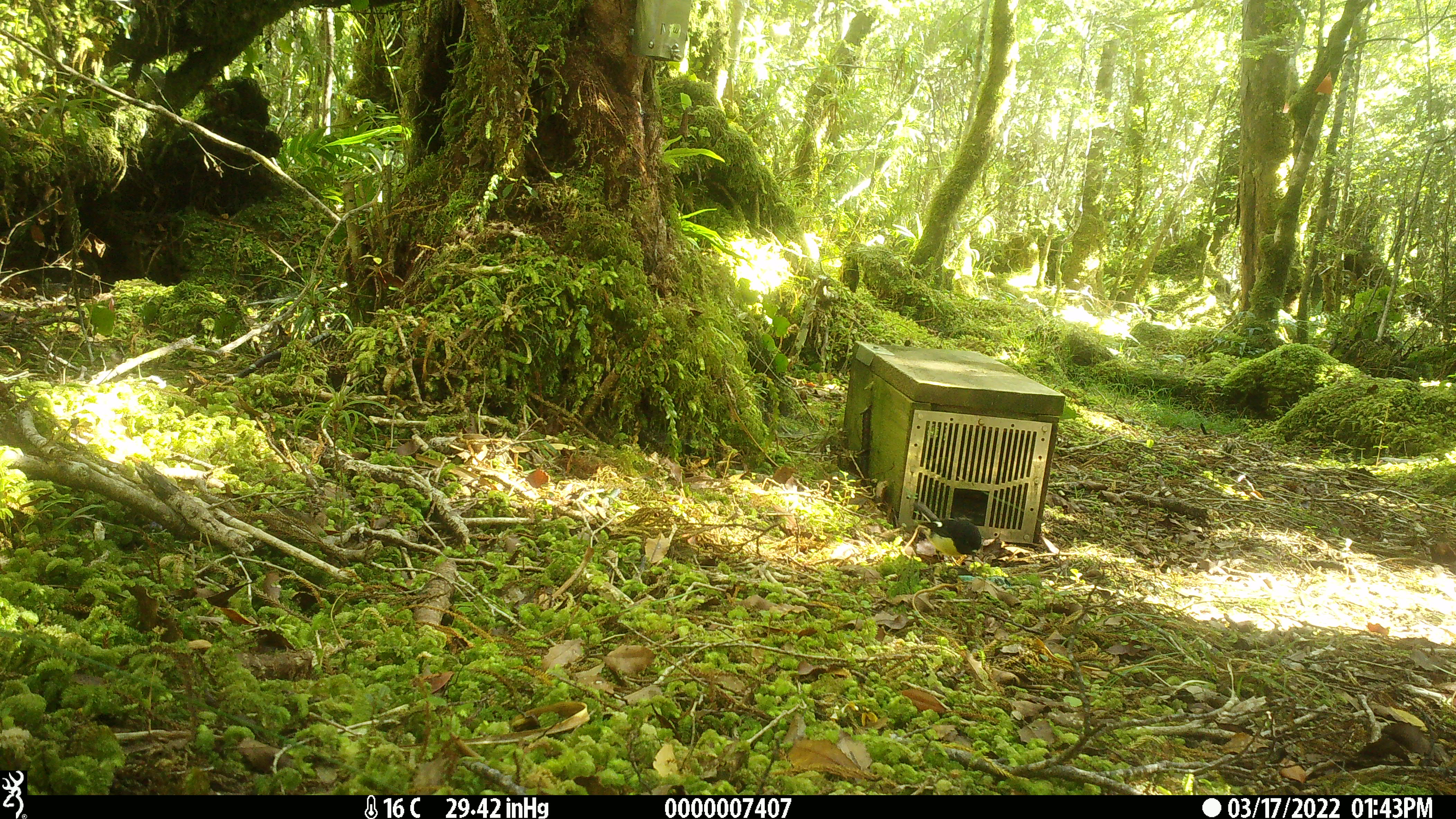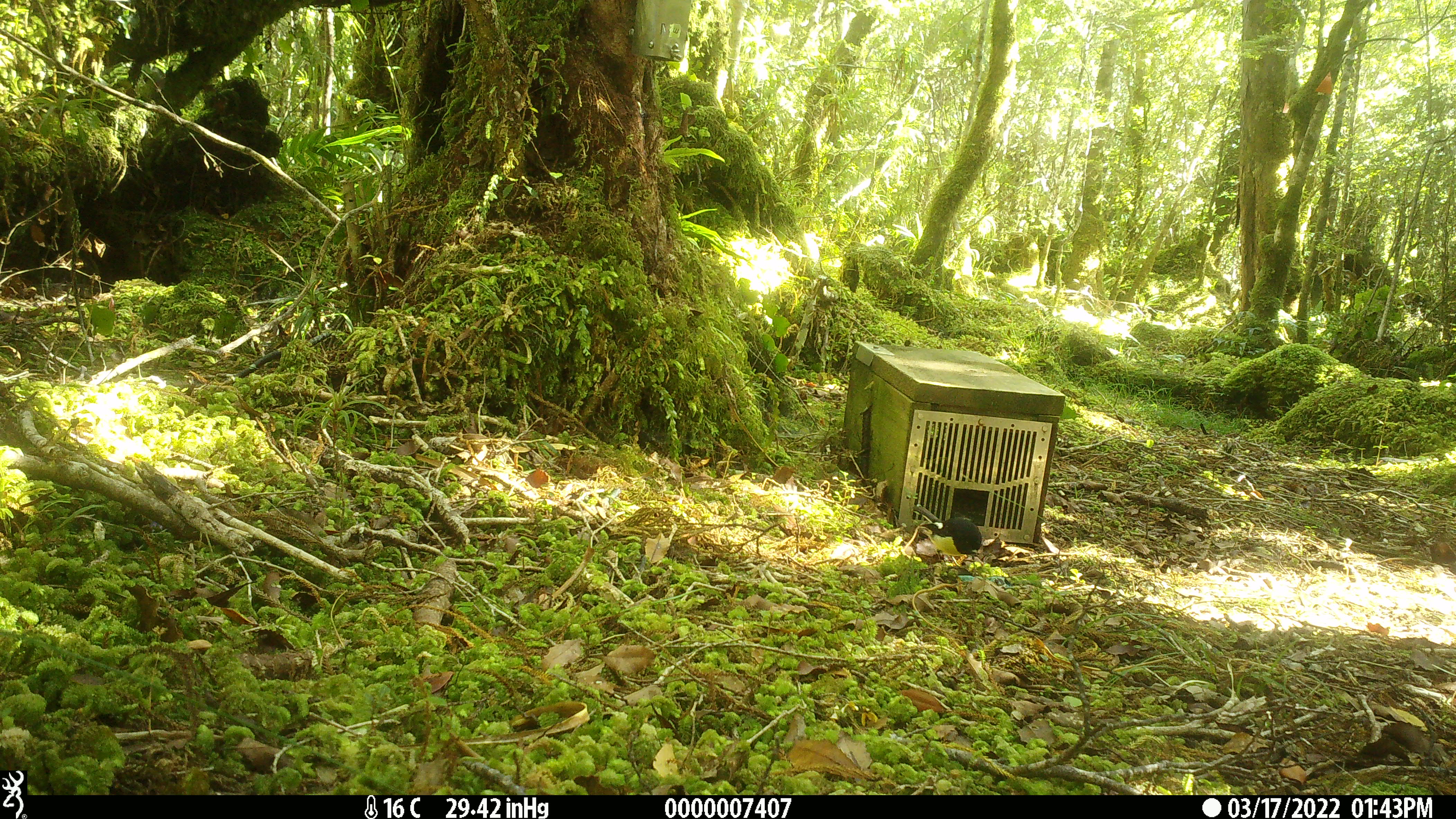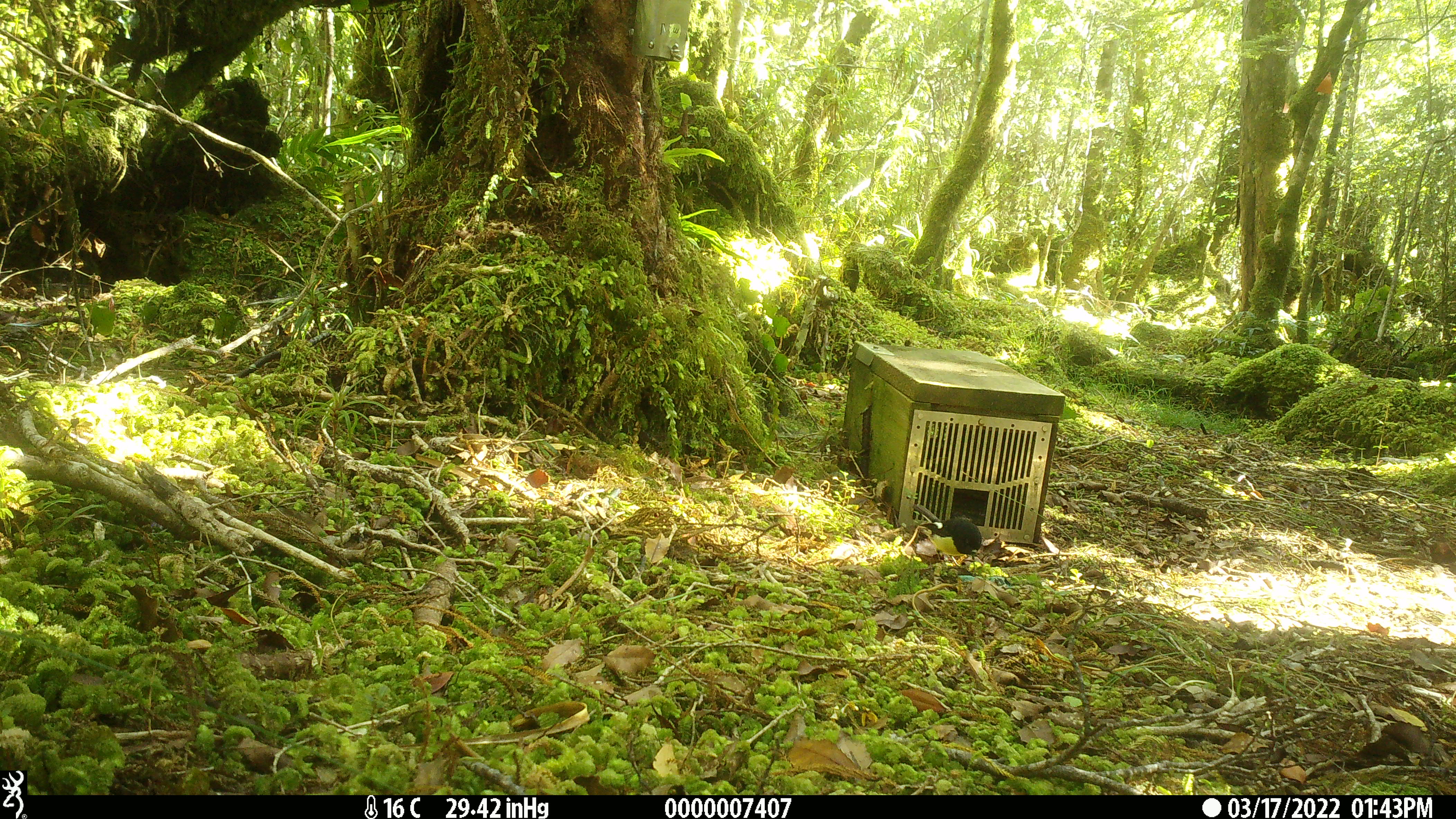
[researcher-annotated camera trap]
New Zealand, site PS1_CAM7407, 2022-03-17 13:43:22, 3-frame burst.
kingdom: Animalia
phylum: Chordata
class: Aves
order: Passeriformes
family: Petroicidae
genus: Petroica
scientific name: Petroica macrocephala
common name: tomtit